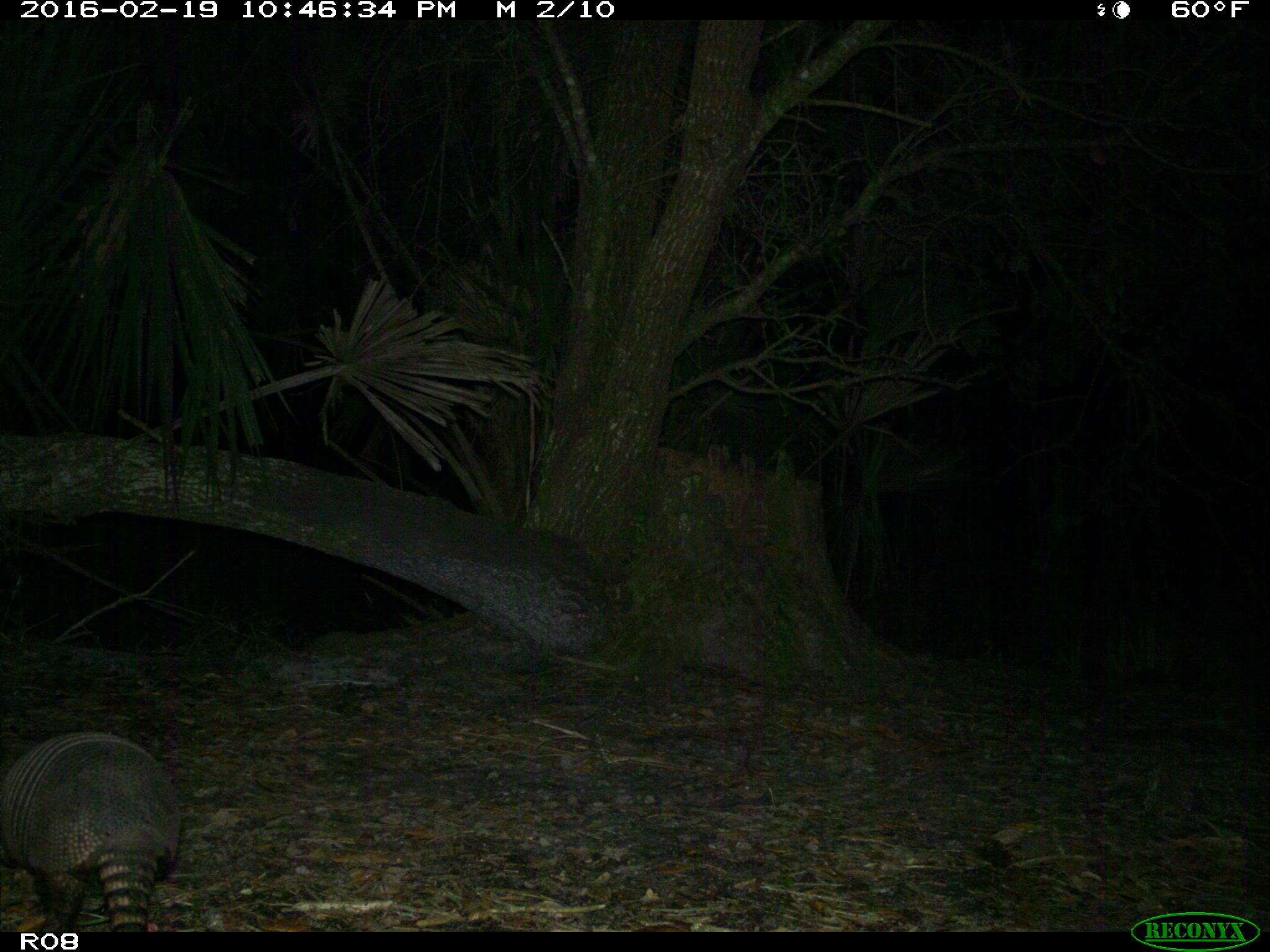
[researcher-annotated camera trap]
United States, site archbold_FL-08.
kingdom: Animalia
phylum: Chordata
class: Mammalia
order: Cingulata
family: Dasypodidae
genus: Dasypus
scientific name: Dasypus novemcinctus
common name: nine-banded armadillo